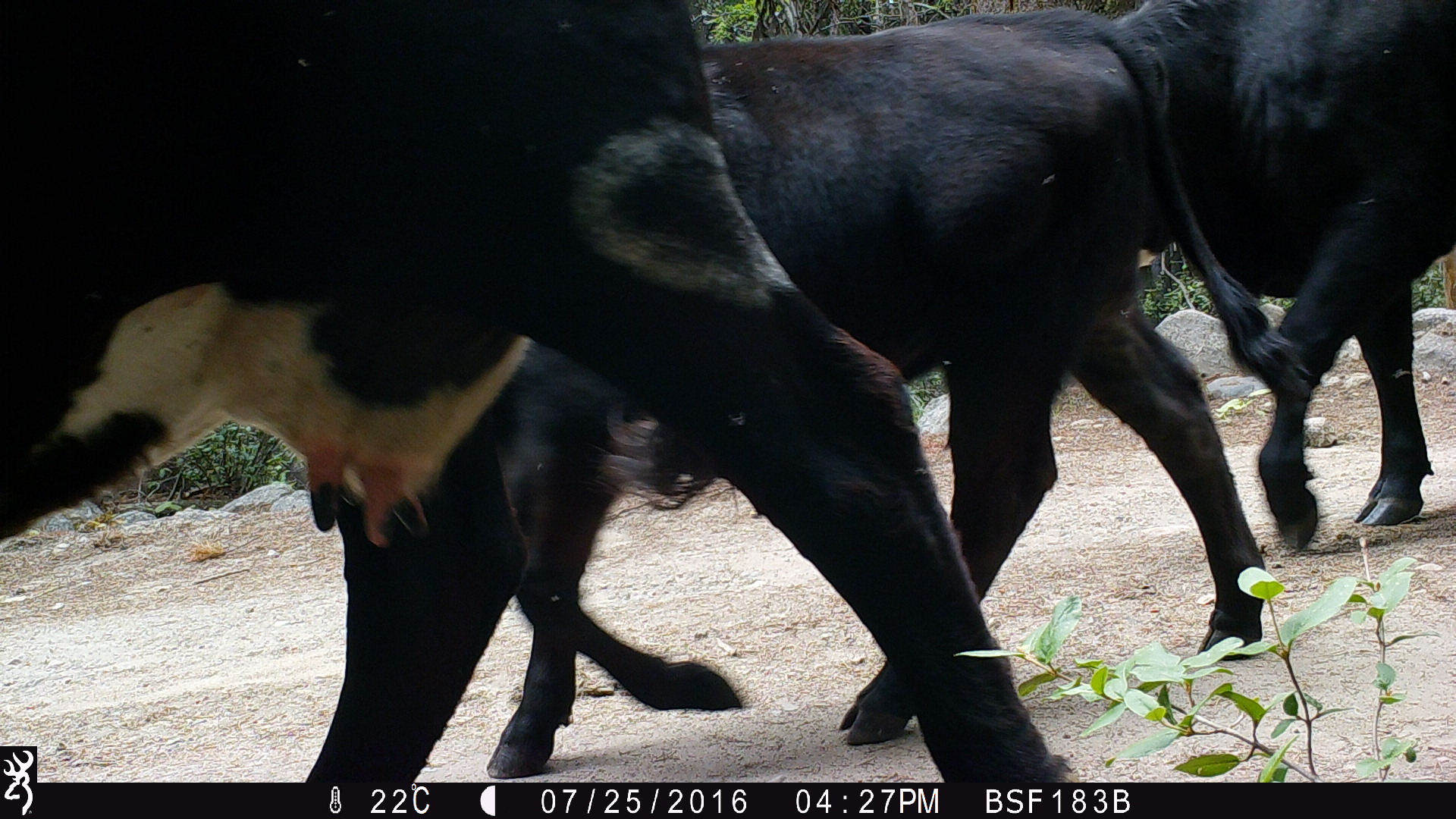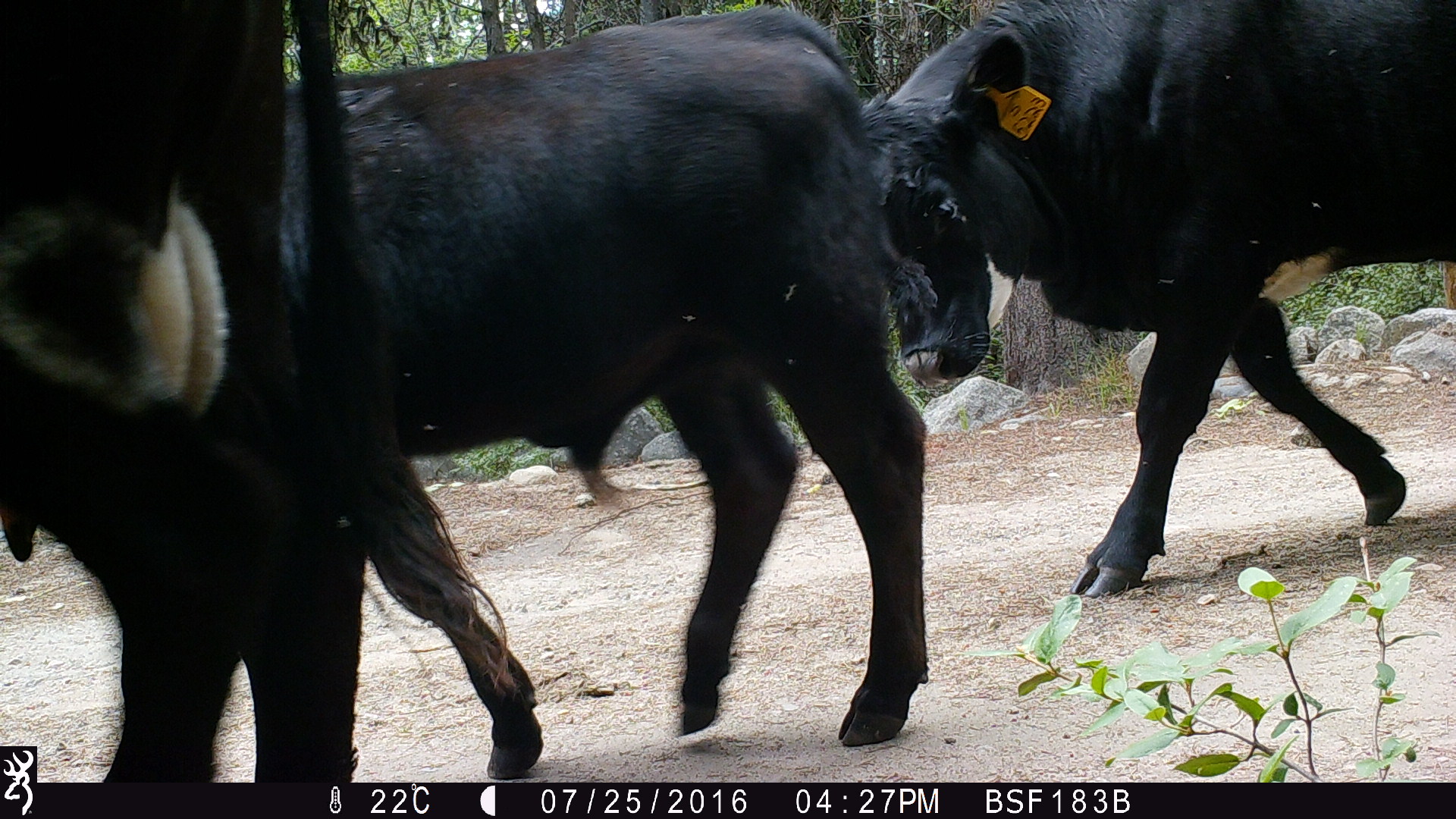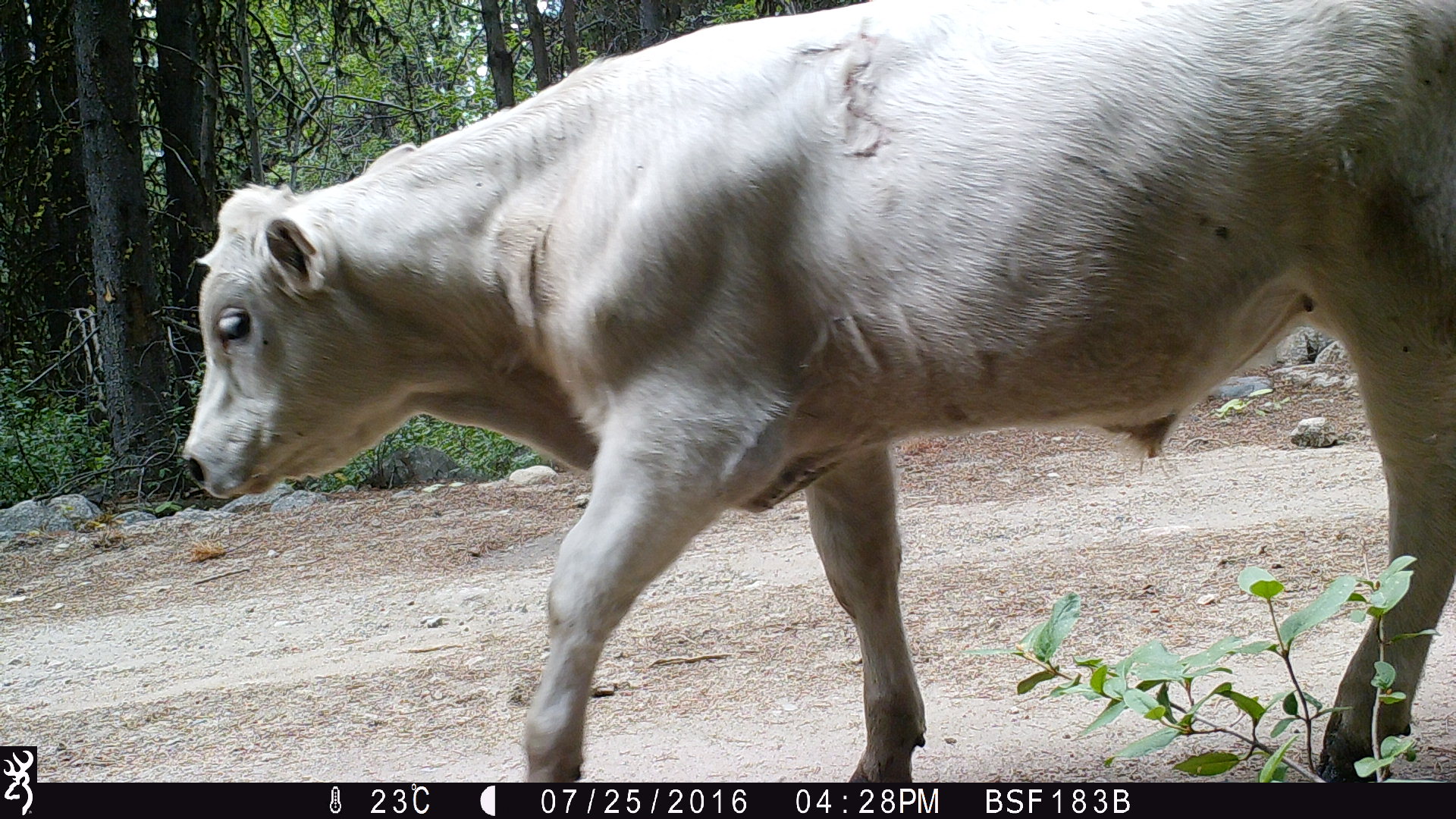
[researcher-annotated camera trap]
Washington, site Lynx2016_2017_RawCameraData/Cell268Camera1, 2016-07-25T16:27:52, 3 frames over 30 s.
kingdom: Animalia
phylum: Chordata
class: Mammalia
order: Artiodactyla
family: Bovidae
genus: Bos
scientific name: Bos taurus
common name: domestic cattle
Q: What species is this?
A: Domestic cattle (Bos taurus).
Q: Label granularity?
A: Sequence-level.